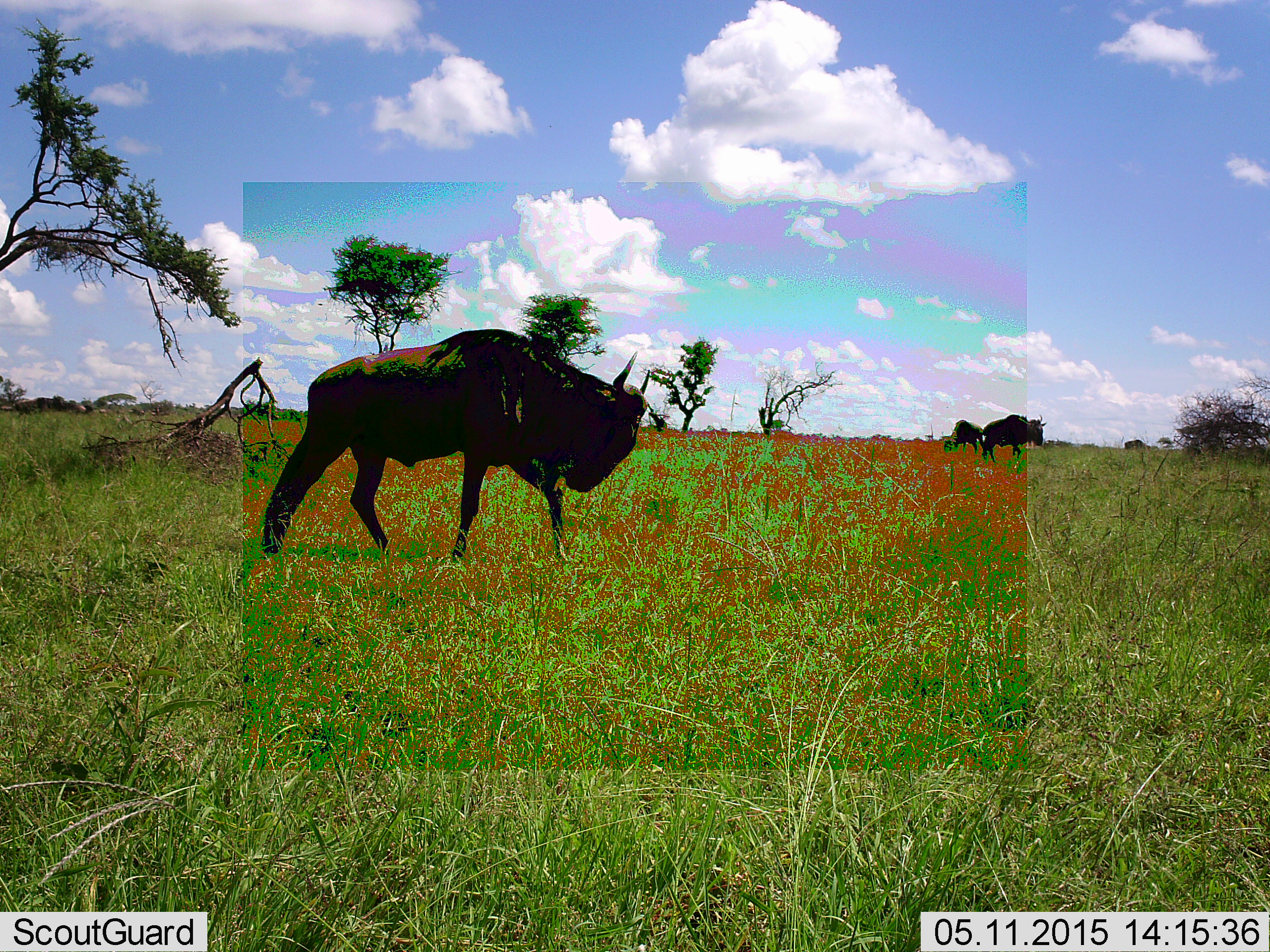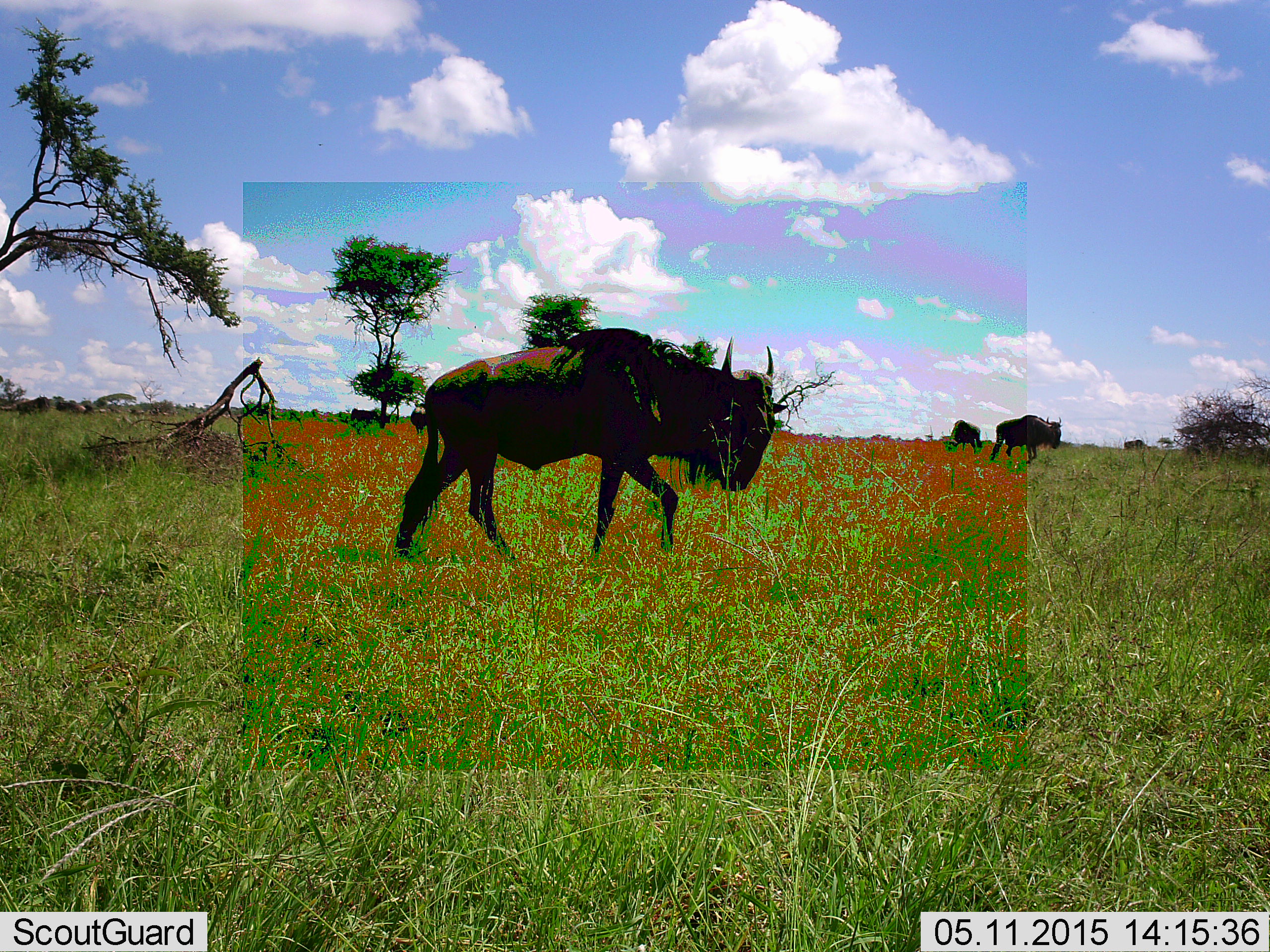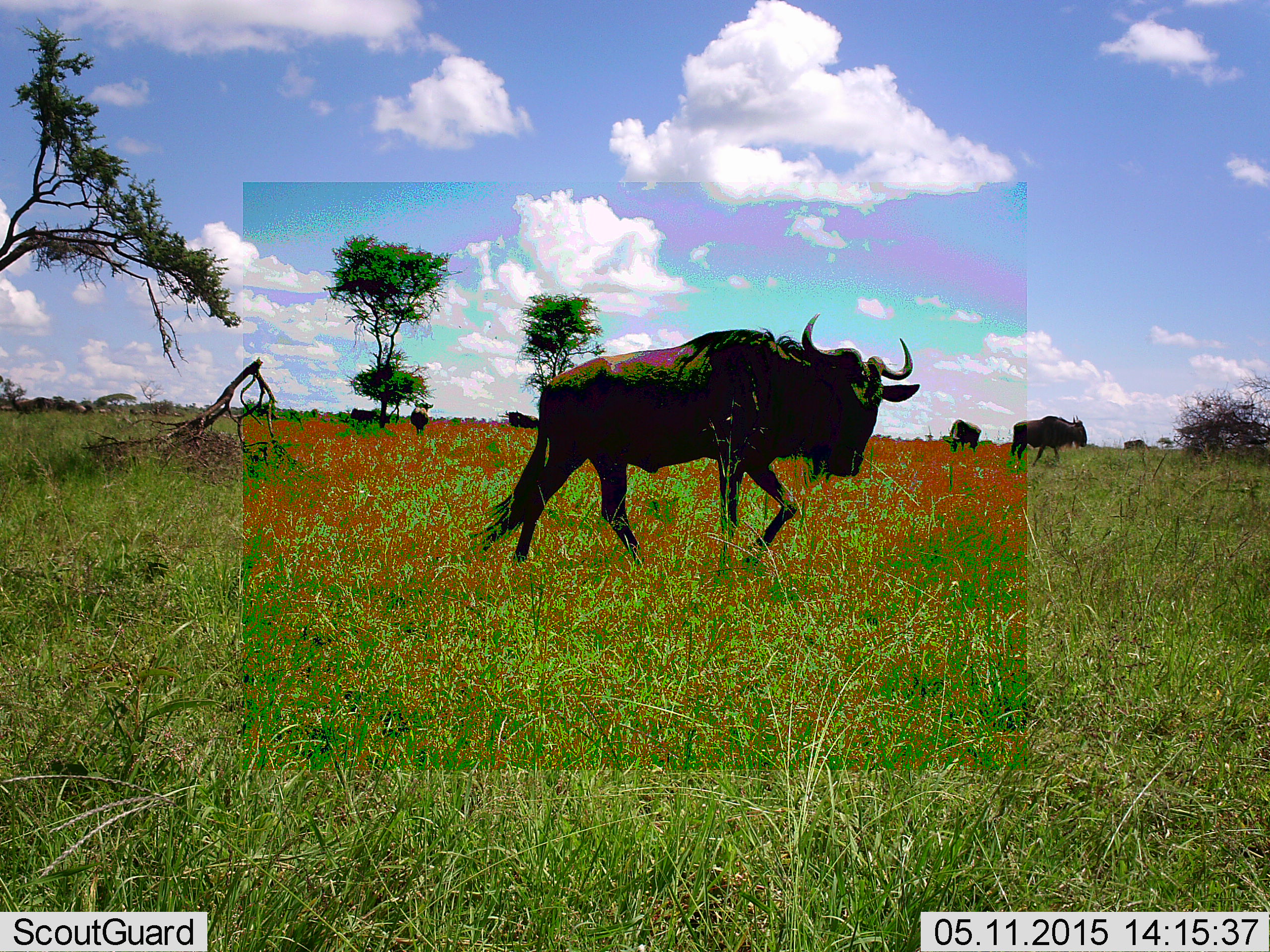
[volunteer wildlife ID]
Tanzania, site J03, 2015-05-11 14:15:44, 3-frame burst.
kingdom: Animalia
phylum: Chordata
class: Mammalia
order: Artiodactyla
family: Bovidae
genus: Connochaetes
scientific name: Connochaetes taurinus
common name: blue wildebeest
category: wildebeest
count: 3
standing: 20%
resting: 10%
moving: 90%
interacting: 0%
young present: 0%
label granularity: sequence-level